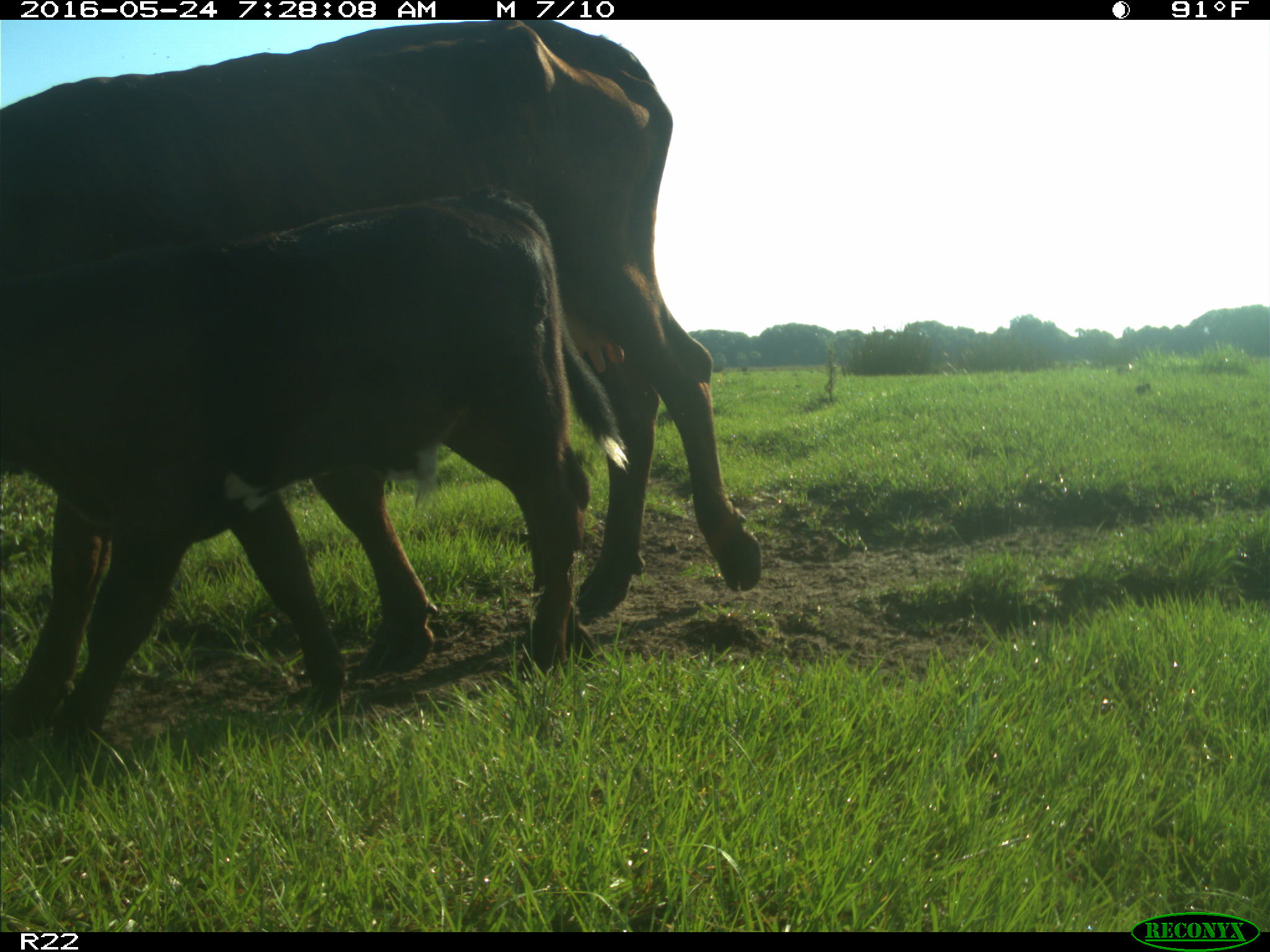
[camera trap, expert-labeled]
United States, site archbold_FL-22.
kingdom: Animalia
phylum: Chordata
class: Mammalia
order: Artiodactyla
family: Bovidae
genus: Bos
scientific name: Bos taurus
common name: domestic cow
Bos taurus (domestic cow).